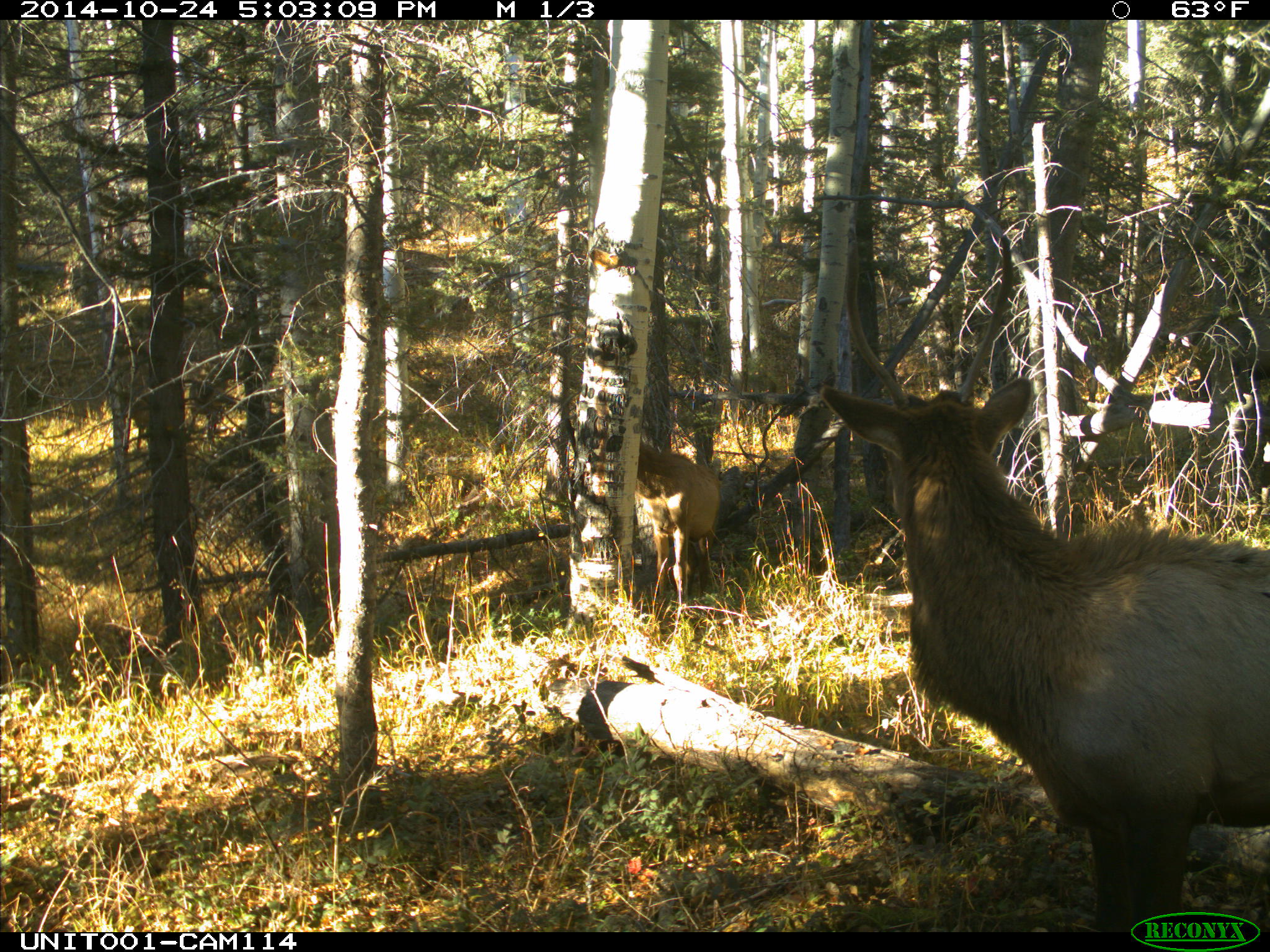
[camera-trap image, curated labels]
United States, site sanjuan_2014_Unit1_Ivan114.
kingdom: Animalia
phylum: Chordata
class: Mammalia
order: Artiodactyla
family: Cervidae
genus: Cervus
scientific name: Cervus elaphus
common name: red deer